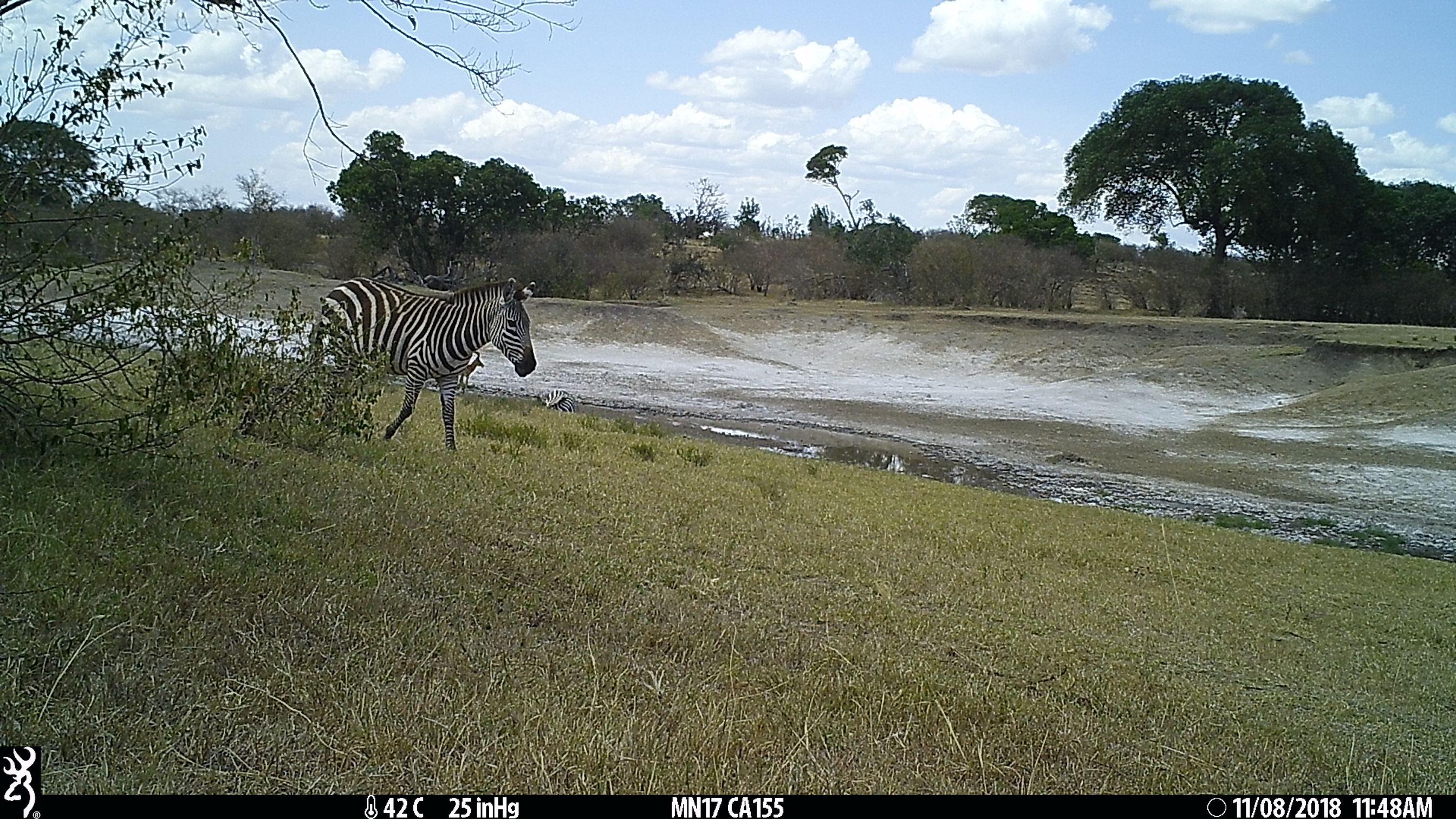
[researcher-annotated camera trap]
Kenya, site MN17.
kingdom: Animalia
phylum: Chordata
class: Mammalia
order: Perissodactyla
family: Equidae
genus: Equus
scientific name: Equus quagga burchellii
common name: burchell's zebra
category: zebra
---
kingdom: Animalia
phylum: Chordata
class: Mammalia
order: Artiodactyla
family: Bovidae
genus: Aepyceros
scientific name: Aepyceros melampus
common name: impala